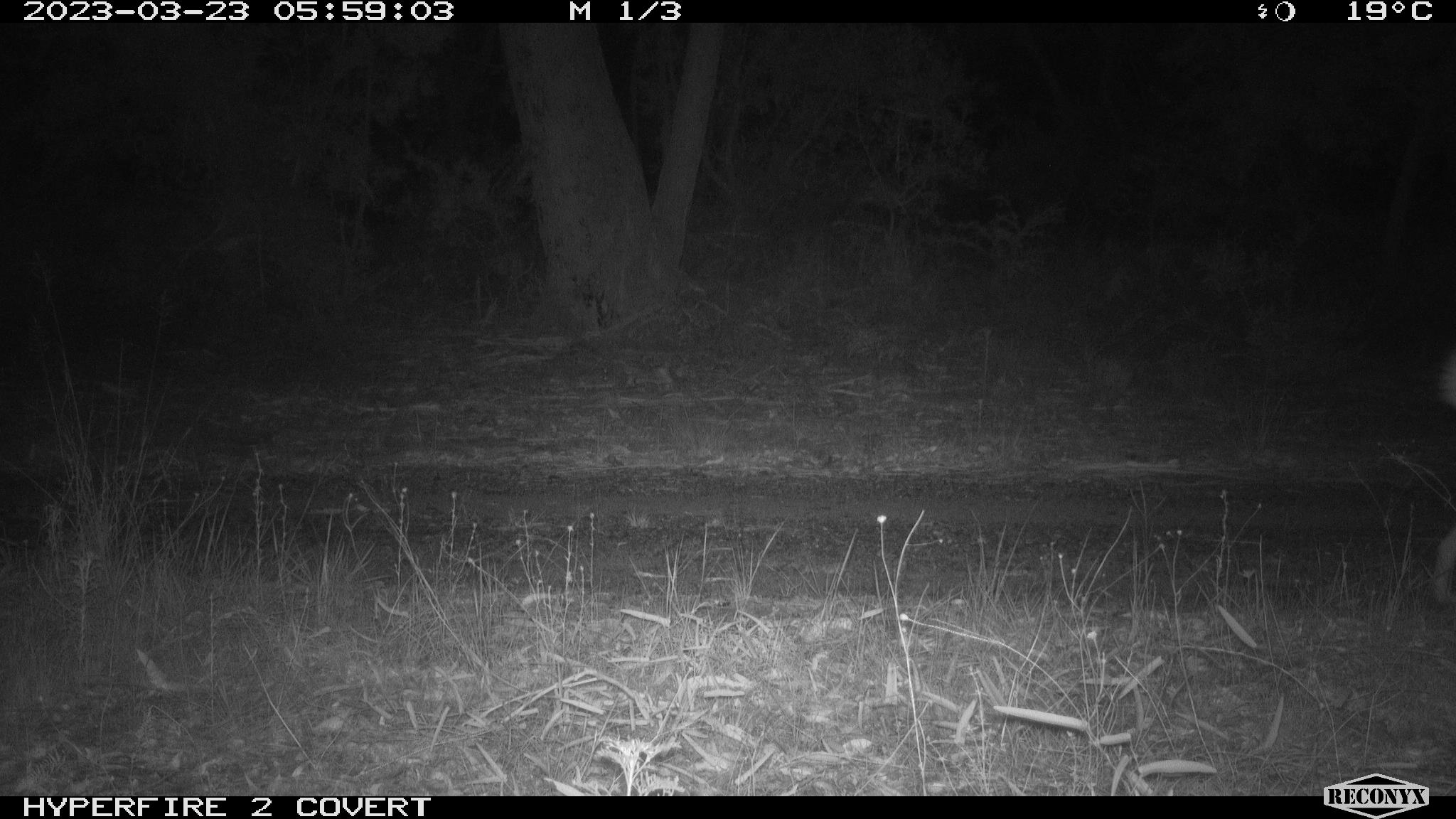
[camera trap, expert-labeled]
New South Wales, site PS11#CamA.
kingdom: Animalia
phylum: Chordata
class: Mammalia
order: Carnivora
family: Canidae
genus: Canis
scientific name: Canis familiaris dingo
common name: dingo